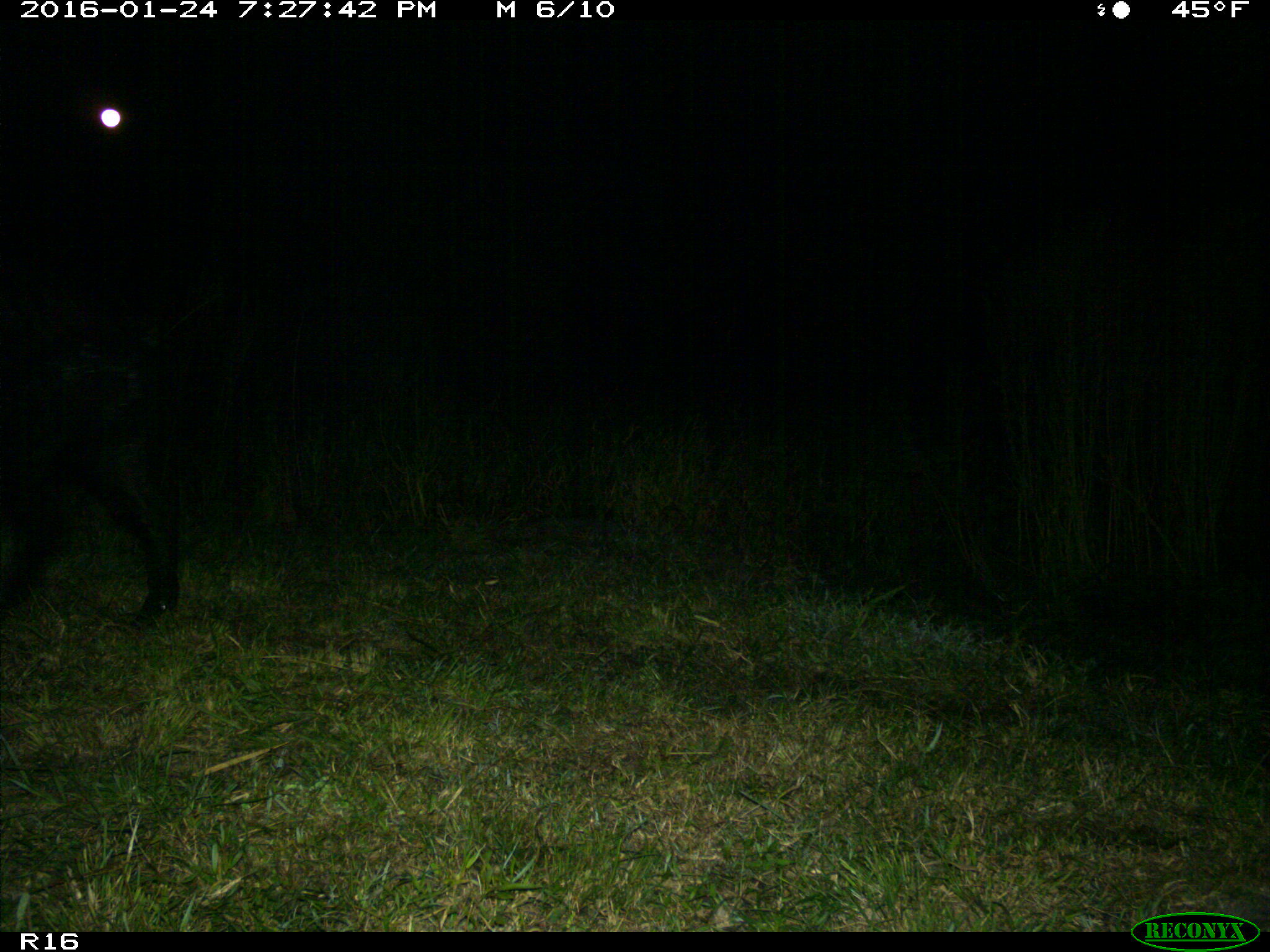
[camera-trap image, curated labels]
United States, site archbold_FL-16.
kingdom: Animalia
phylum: Chordata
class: Mammalia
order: Artiodactyla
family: Suidae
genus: Sus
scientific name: Sus scrofa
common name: wild boar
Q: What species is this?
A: Sus scrofa (wild boar).